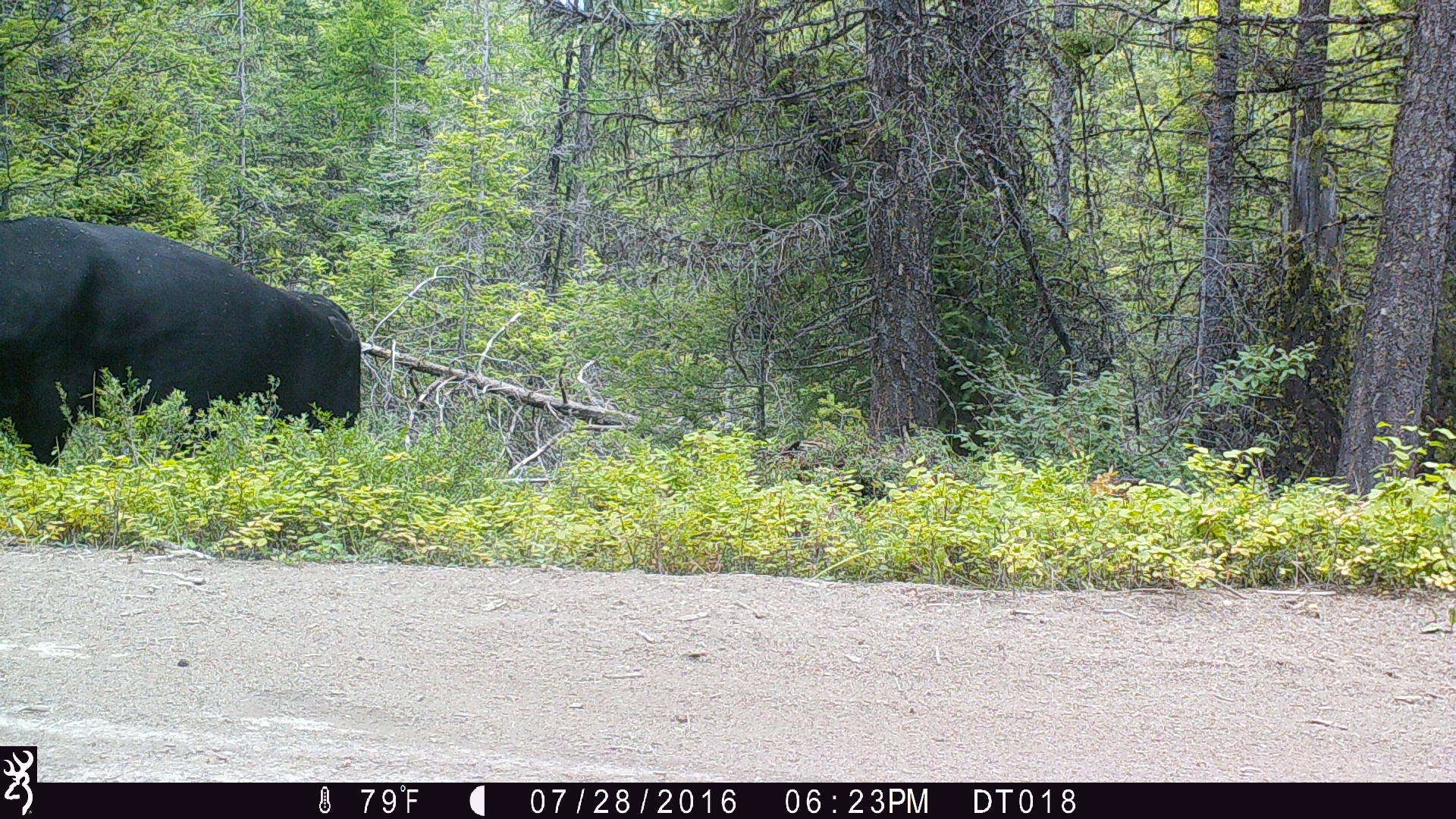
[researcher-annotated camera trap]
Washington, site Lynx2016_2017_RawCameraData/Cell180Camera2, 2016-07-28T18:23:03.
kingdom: Animalia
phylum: Chordata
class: Mammalia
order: Artiodactyla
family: Bovidae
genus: Bos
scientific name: Bos taurus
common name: domestic cattle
Domestic cattle (Bos taurus). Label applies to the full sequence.